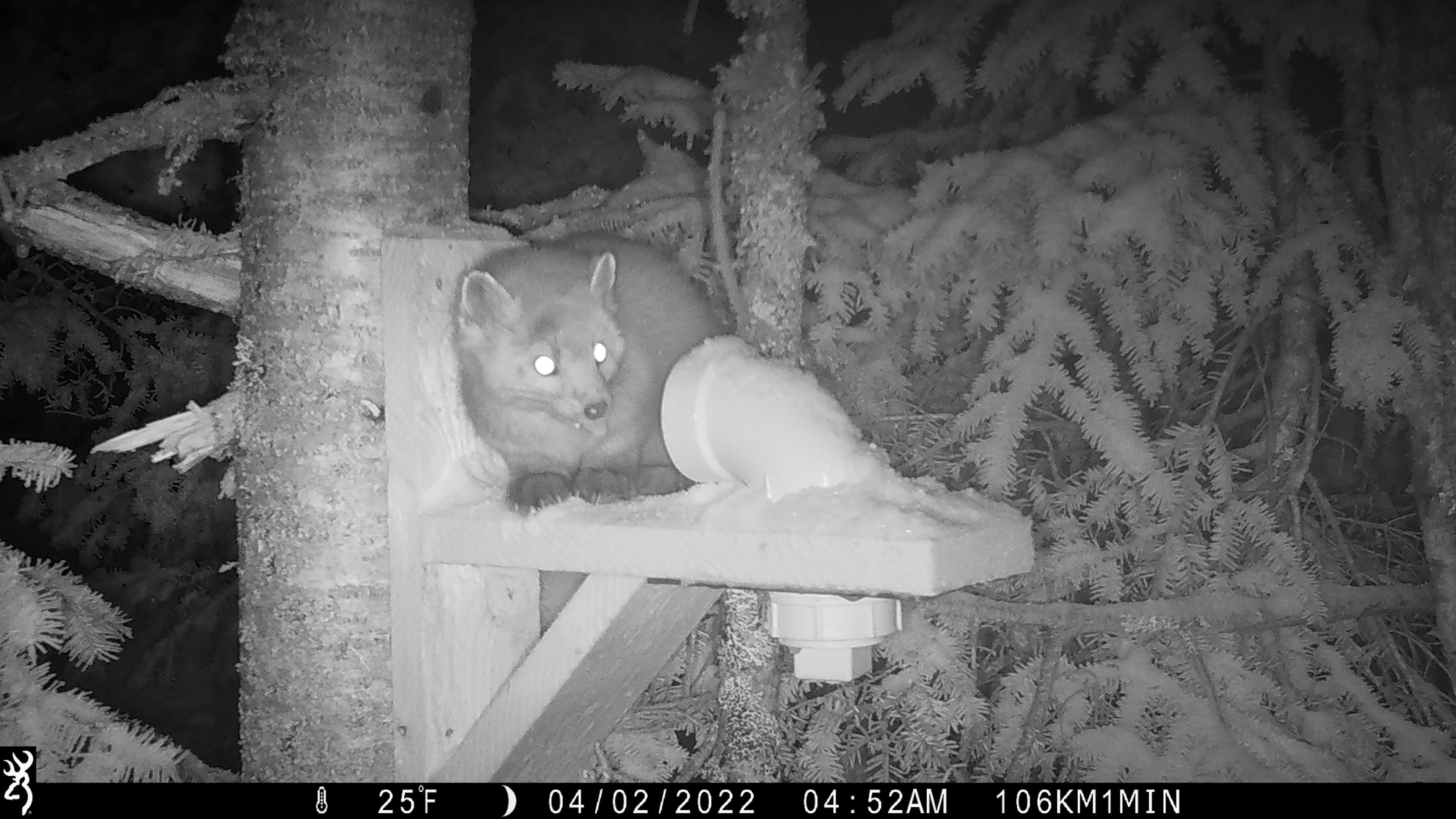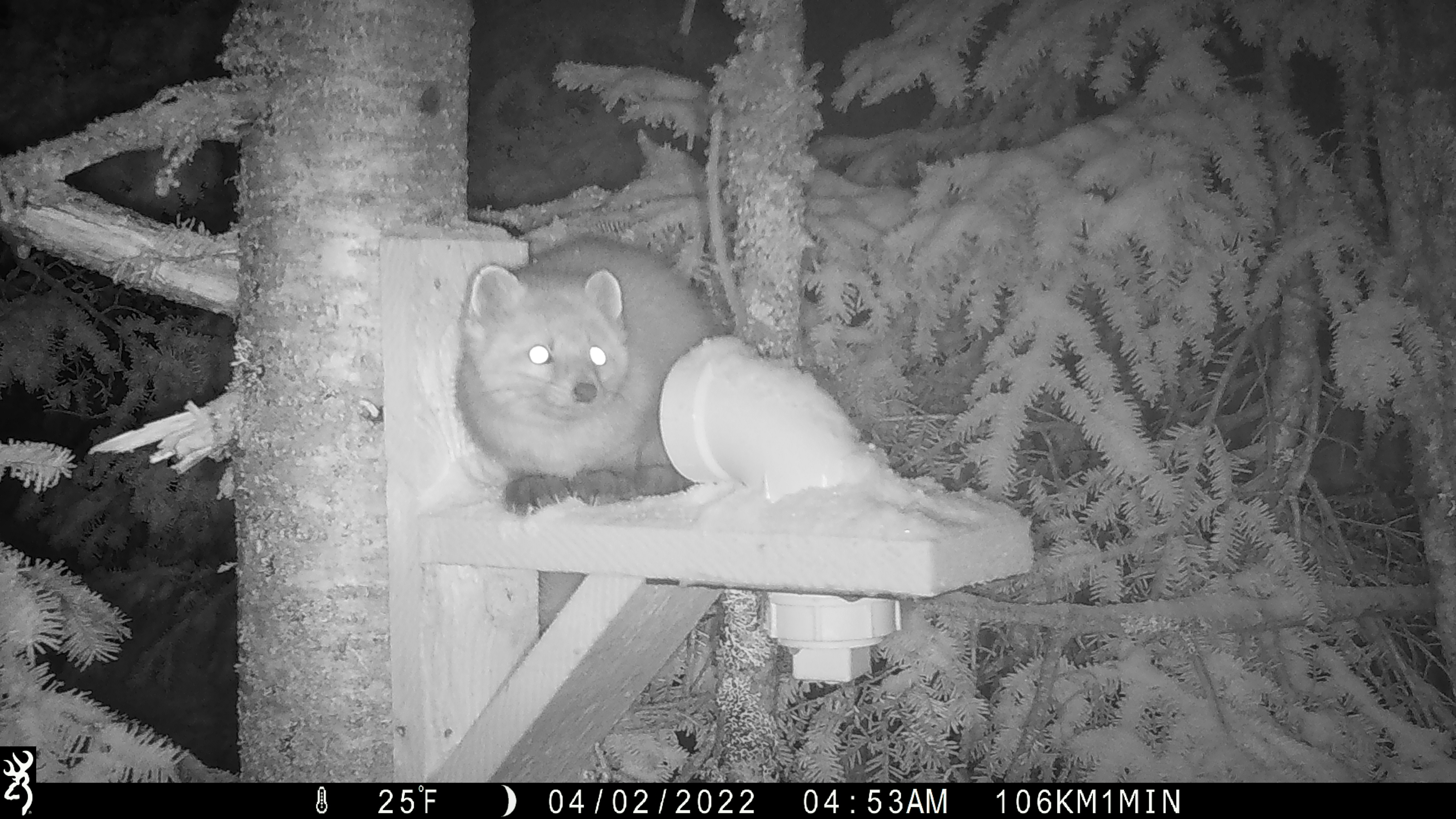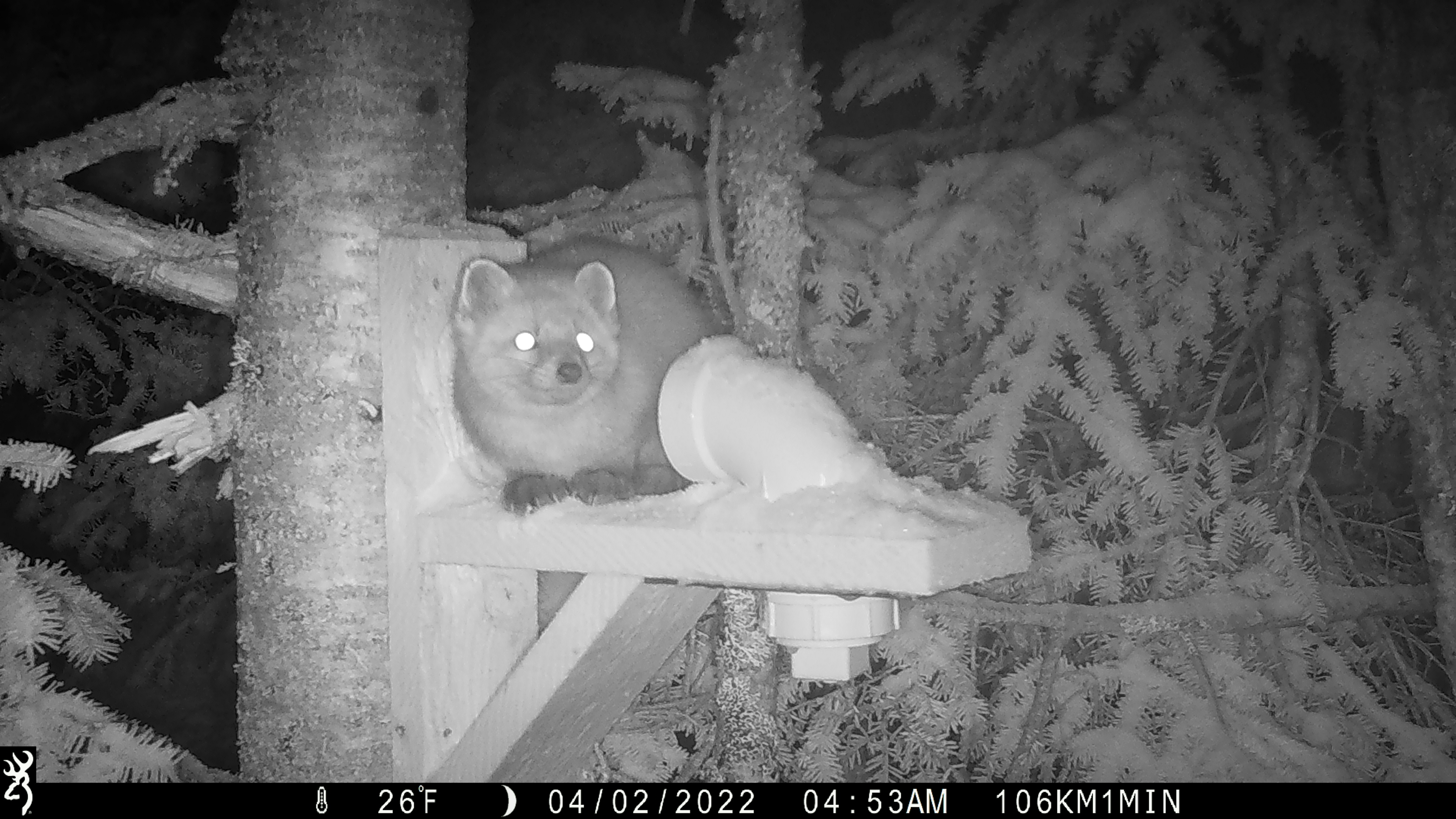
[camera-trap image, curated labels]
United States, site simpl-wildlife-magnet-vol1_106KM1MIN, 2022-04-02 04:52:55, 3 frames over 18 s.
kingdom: Animalia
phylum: Chordata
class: Mammalia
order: Carnivora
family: Mustelidae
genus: Martes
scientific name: Martes americana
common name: american marten